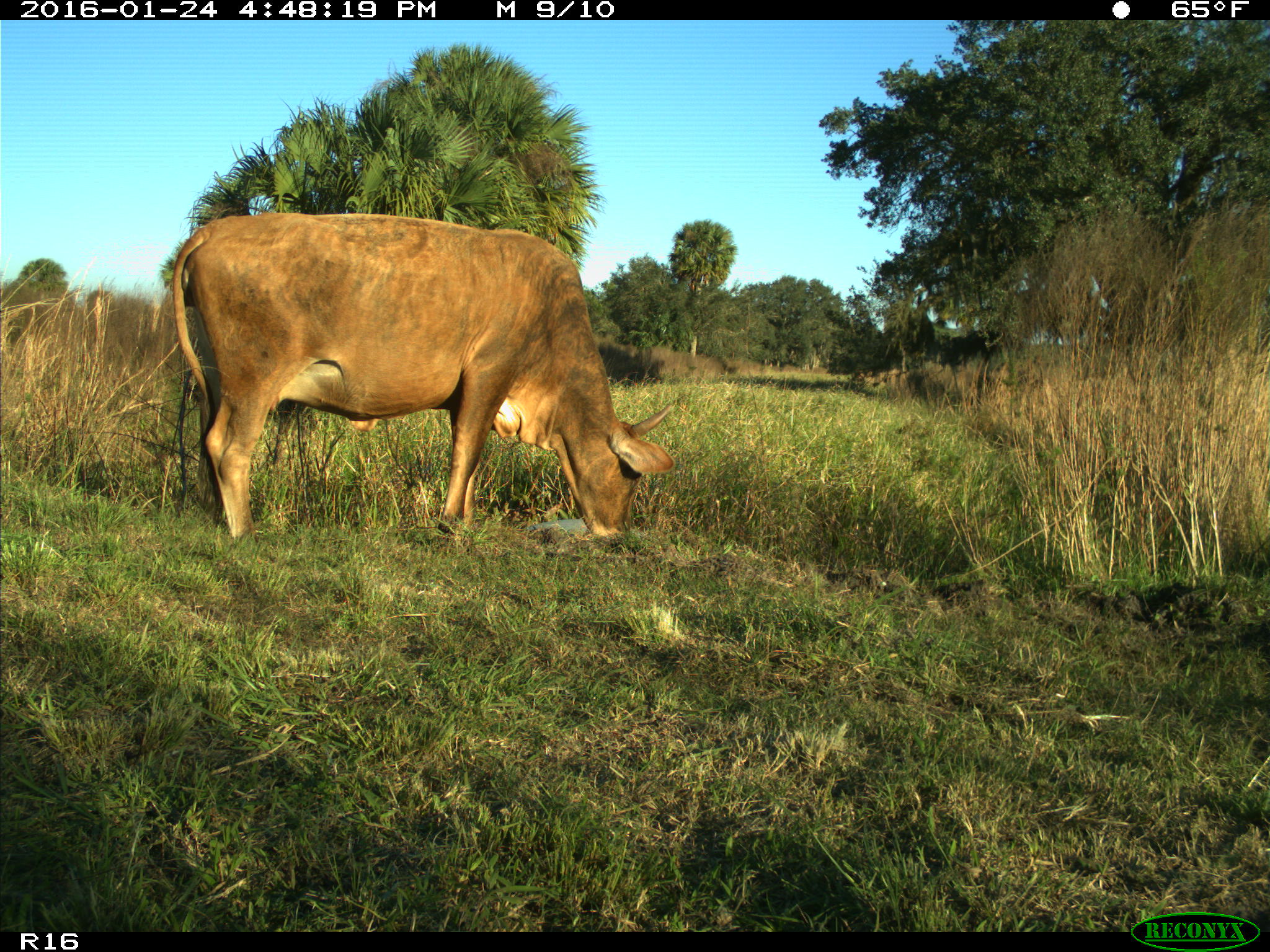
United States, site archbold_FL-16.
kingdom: Animalia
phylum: Chordata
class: Mammalia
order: Artiodactyla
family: Bovidae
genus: Bos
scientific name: Bos taurus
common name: domestic cow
Bos taurus (domestic cow).